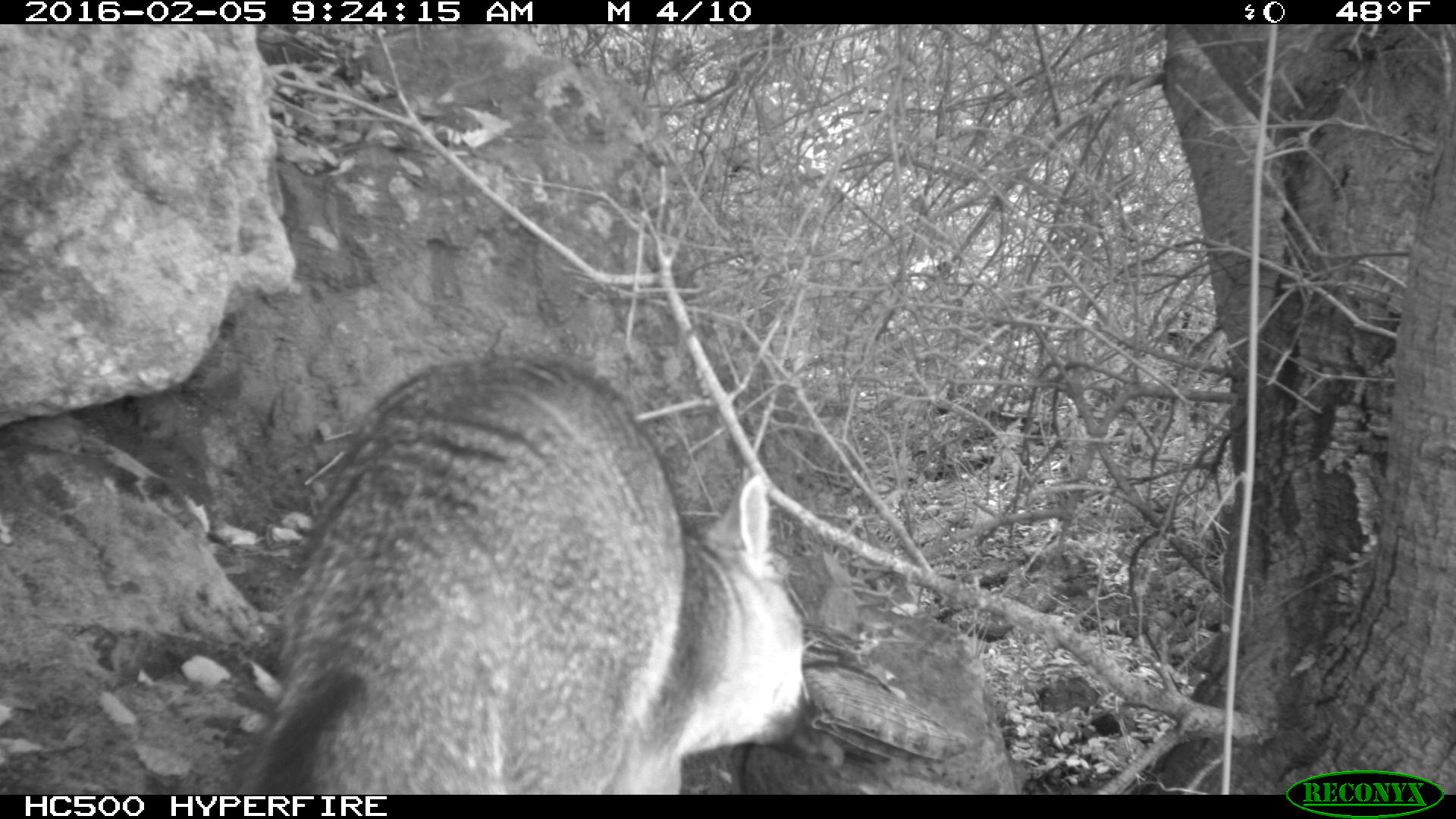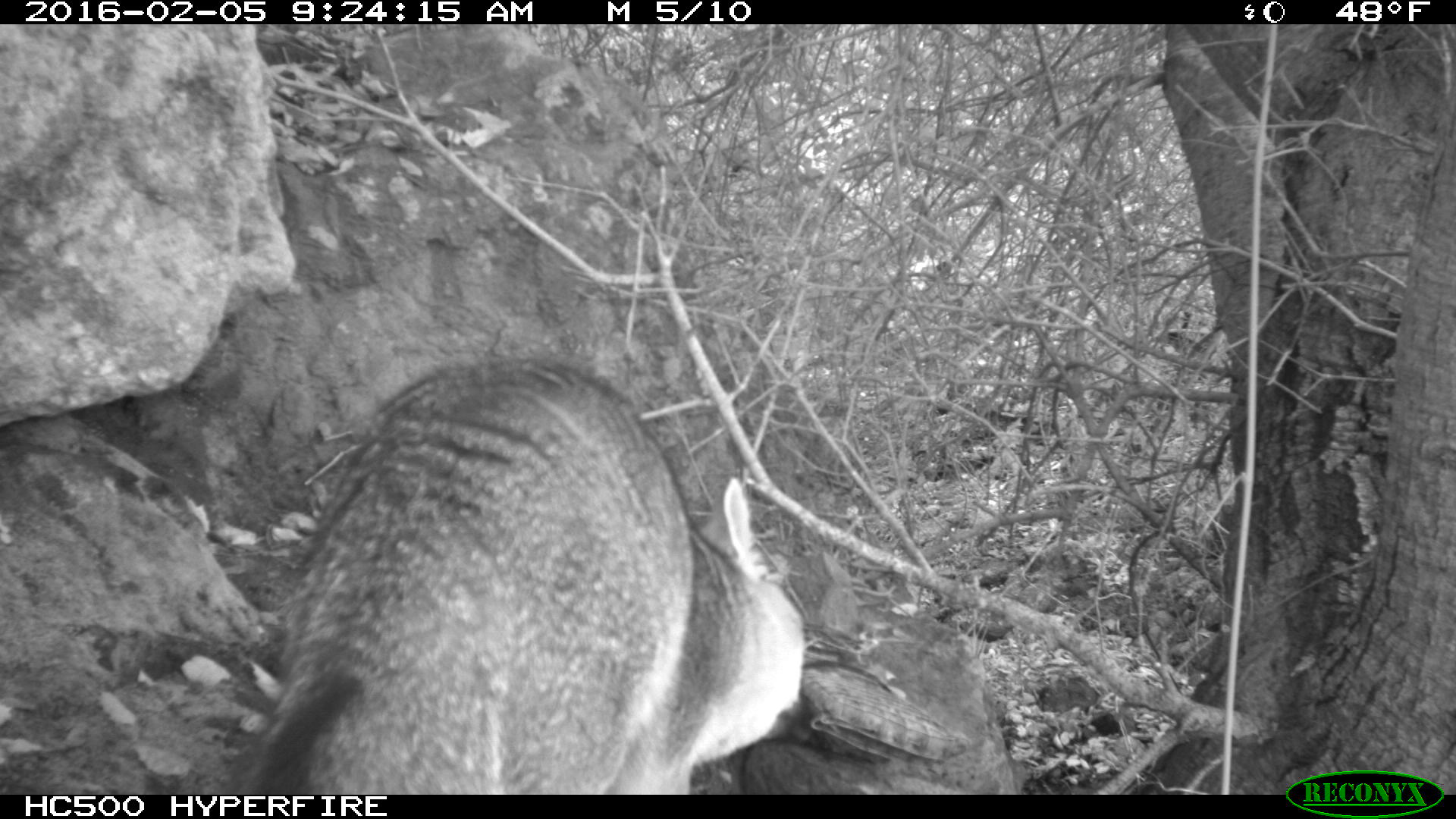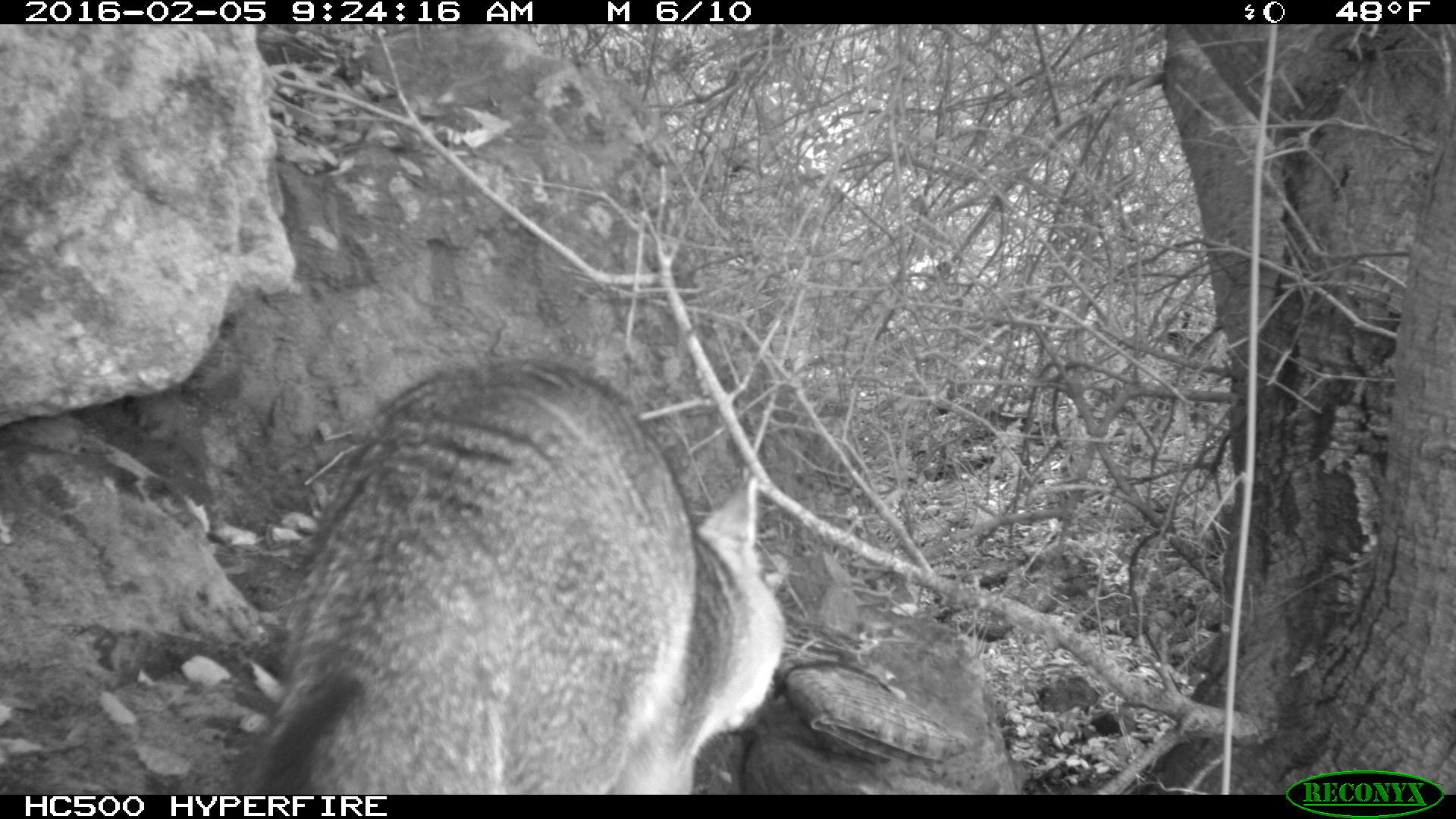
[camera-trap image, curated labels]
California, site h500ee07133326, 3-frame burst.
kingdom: Animalia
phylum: Chordata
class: Mammalia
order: Carnivora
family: Canidae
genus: Urocyon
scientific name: Urocyon littoralis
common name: island fox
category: fox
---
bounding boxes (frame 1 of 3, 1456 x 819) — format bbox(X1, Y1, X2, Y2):
fox: bbox(226, 357, 842, 794)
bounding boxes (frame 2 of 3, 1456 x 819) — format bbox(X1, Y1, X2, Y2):
fox: bbox(212, 355, 815, 794)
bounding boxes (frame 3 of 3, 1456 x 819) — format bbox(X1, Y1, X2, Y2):
fox: bbox(238, 361, 786, 794)